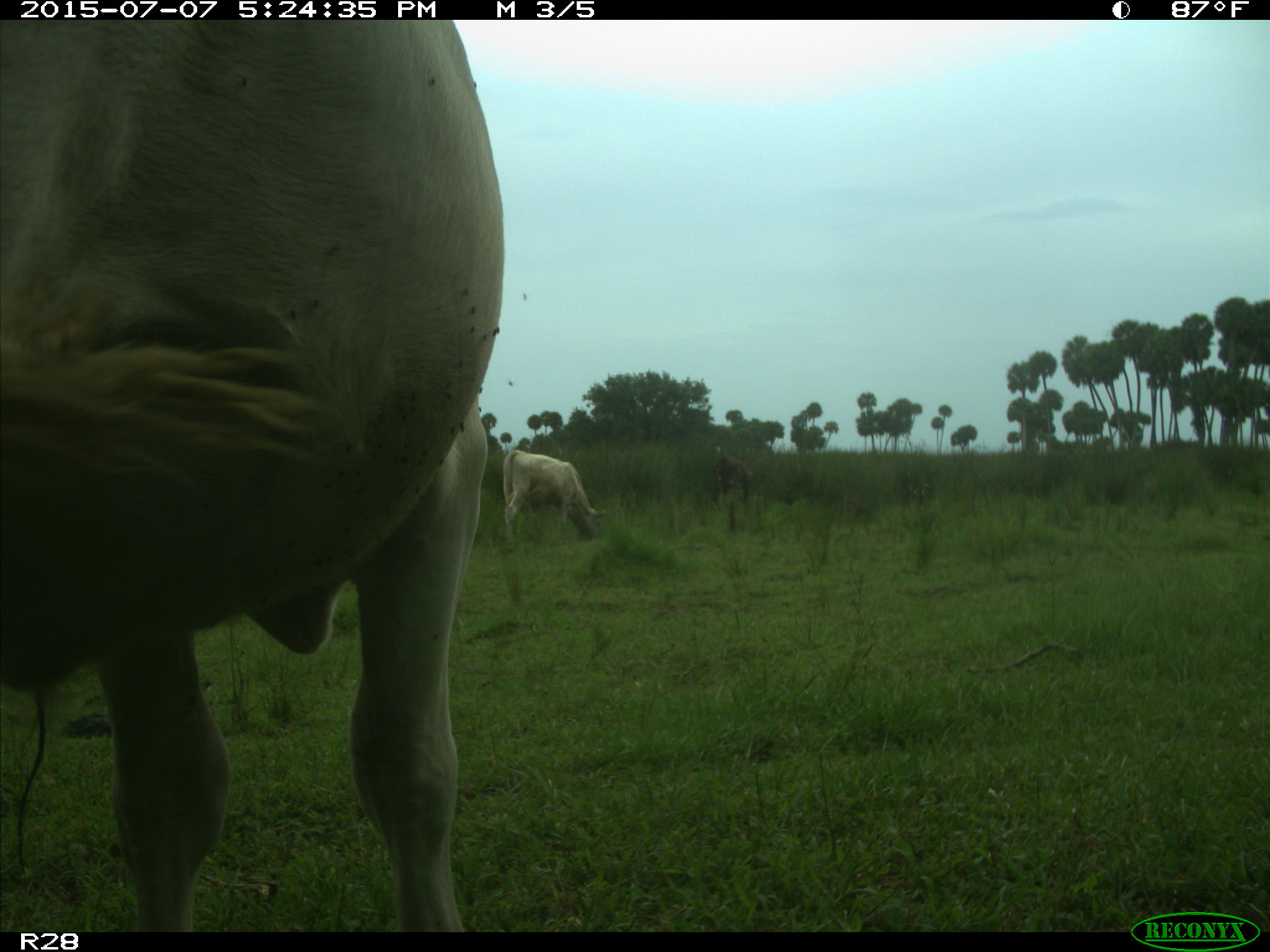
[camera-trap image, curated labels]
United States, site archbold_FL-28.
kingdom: Animalia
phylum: Chordata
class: Mammalia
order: Artiodactyla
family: Bovidae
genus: Bos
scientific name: Bos taurus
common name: domestic cow